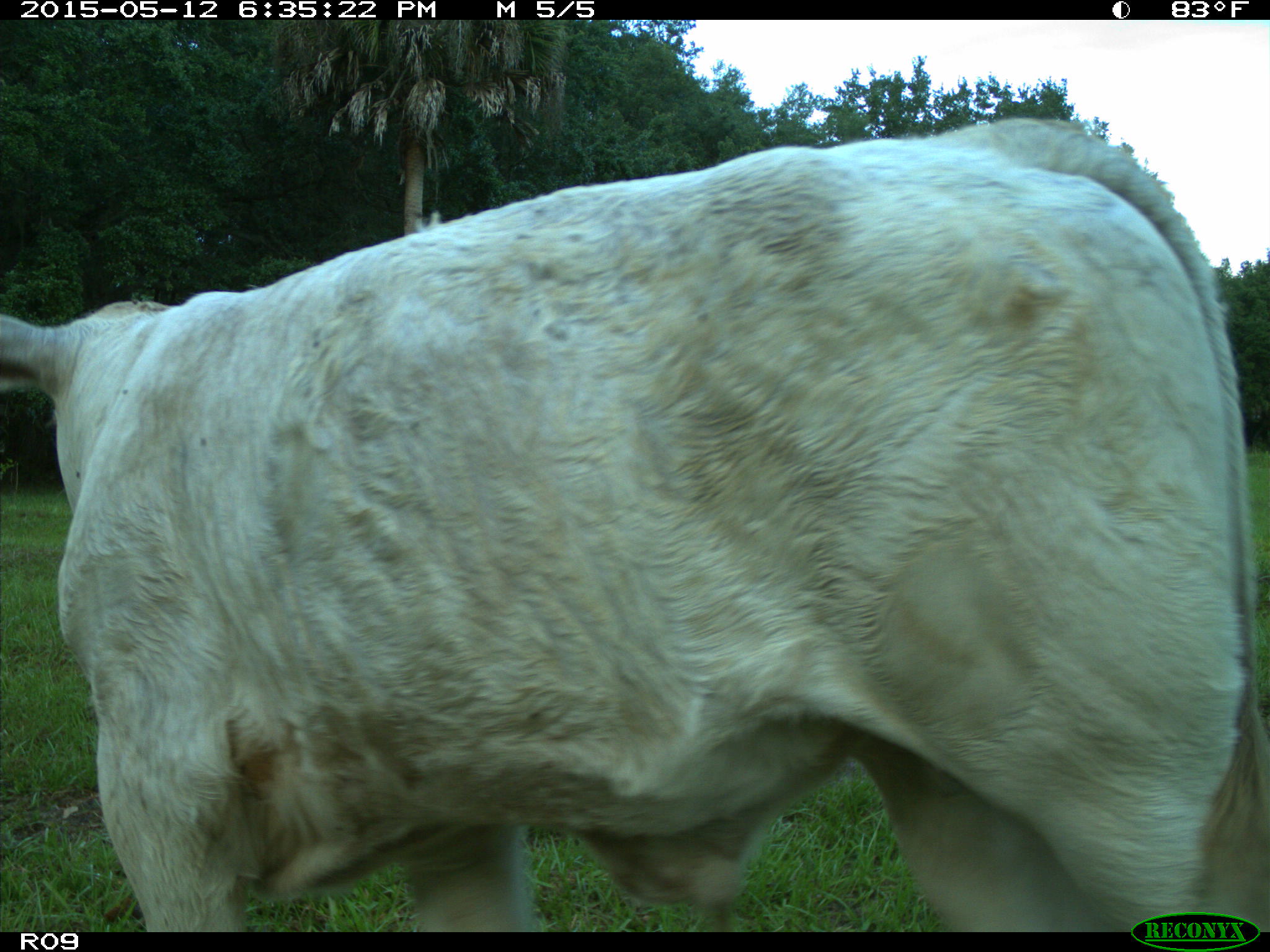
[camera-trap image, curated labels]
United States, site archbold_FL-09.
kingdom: Animalia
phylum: Chordata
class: Mammalia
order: Artiodactyla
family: Bovidae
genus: Bos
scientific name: Bos taurus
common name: domestic cow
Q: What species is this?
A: Bos taurus (domestic cow).